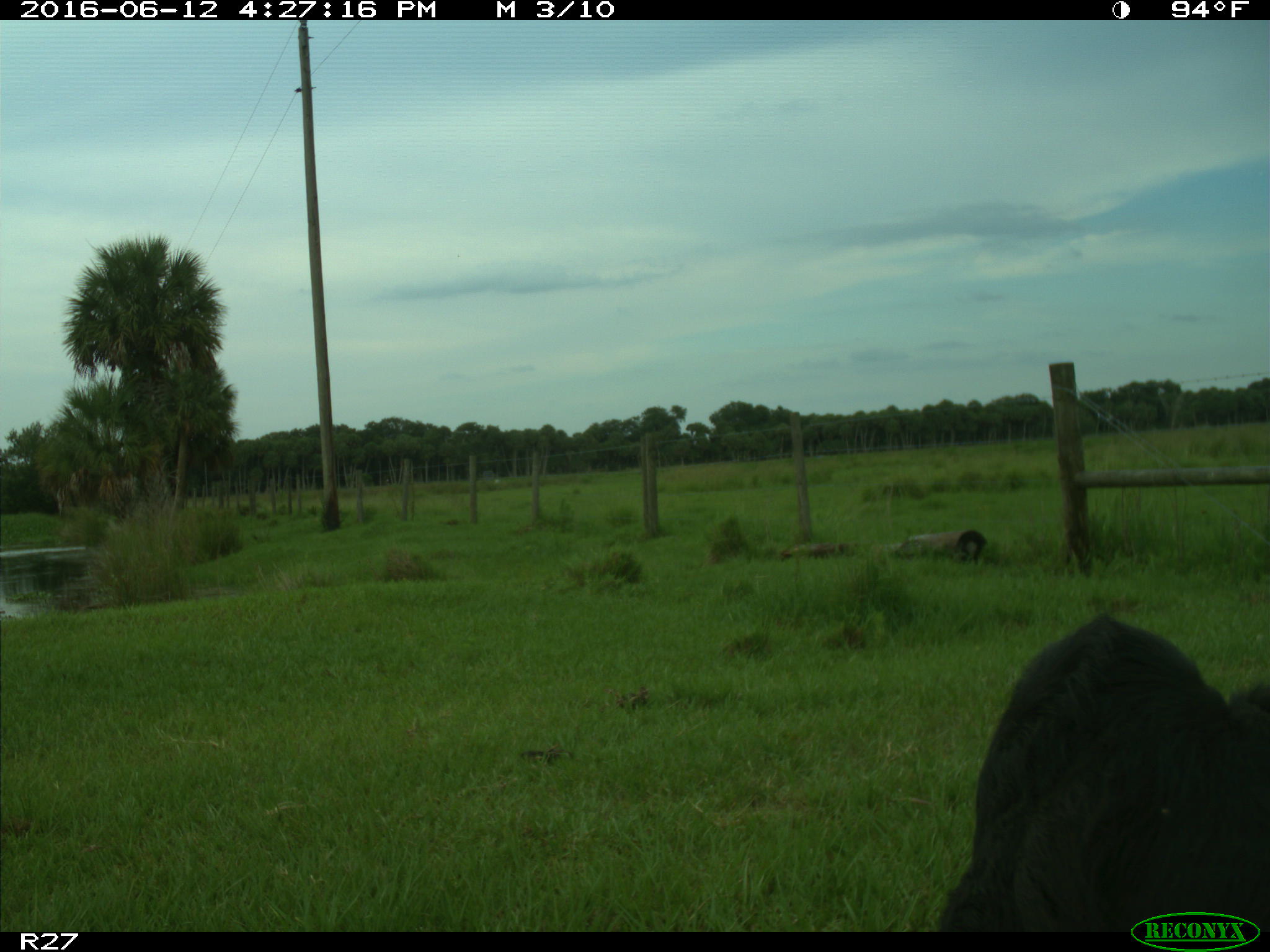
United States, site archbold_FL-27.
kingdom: Animalia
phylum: Chordata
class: Mammalia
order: Artiodactyla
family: Bovidae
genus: Bos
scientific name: Bos taurus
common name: domestic cow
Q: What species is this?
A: Bos taurus (domestic cow).